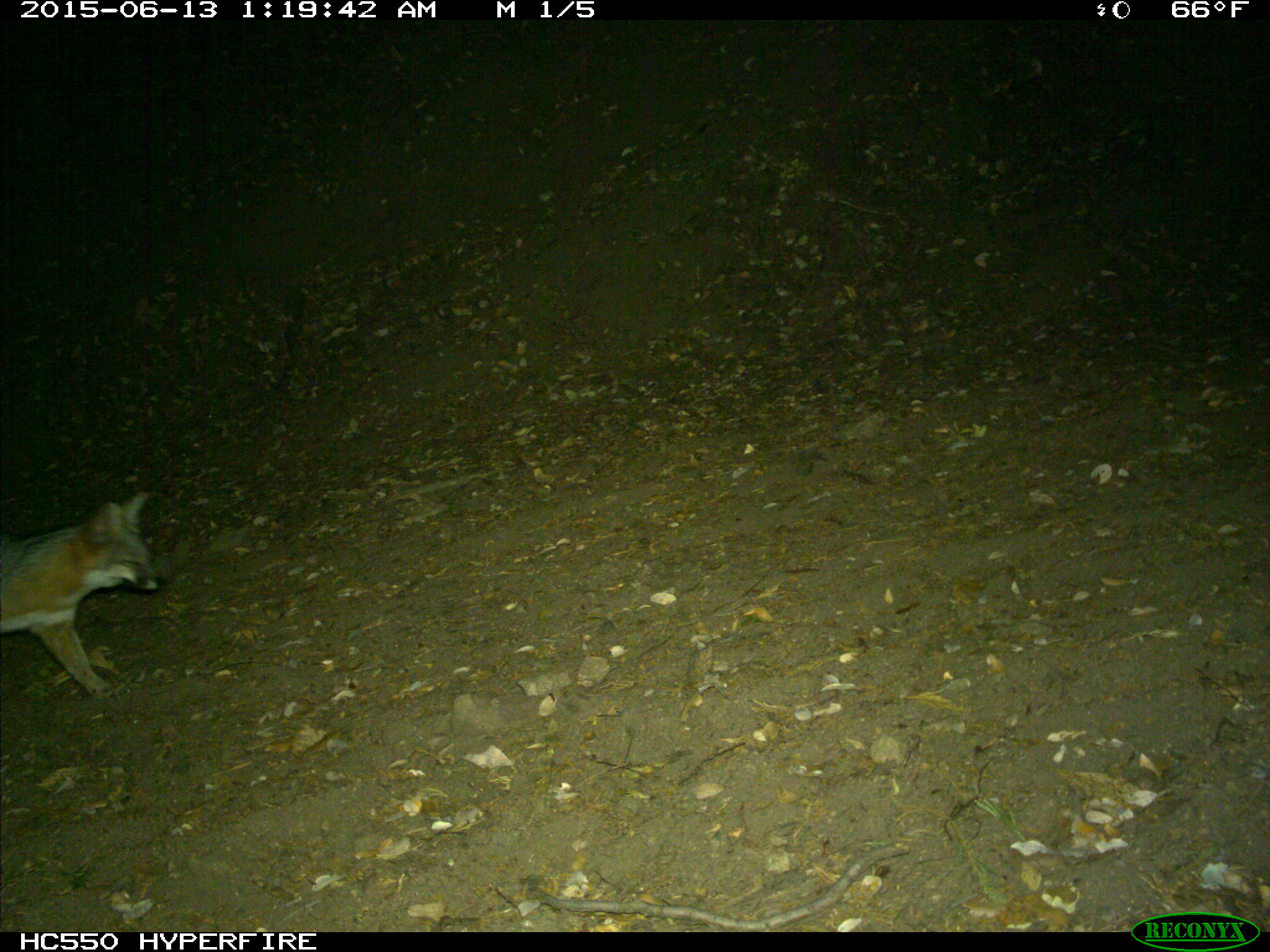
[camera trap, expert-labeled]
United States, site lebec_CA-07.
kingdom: Animalia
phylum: Chordata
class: Mammalia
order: Carnivora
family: Canidae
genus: Urocyon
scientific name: Urocyon cinereoargenteus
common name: gray fox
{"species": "Urocyon cinereoargenteus (gray fox)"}